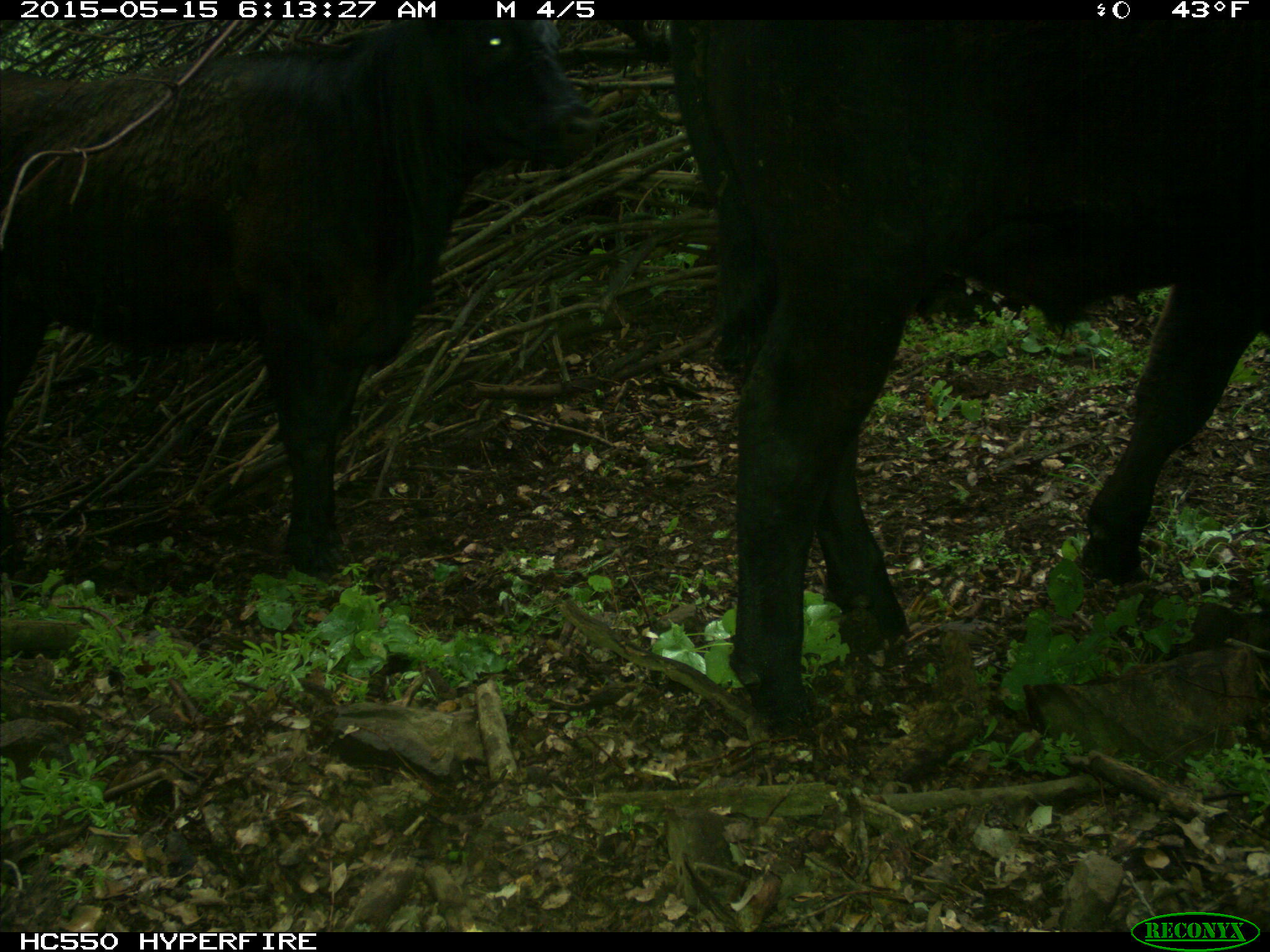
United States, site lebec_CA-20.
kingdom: Animalia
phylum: Chordata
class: Mammalia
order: Artiodactyla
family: Bovidae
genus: Bos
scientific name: Bos taurus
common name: domestic cow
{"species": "Bos taurus (domestic cow)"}